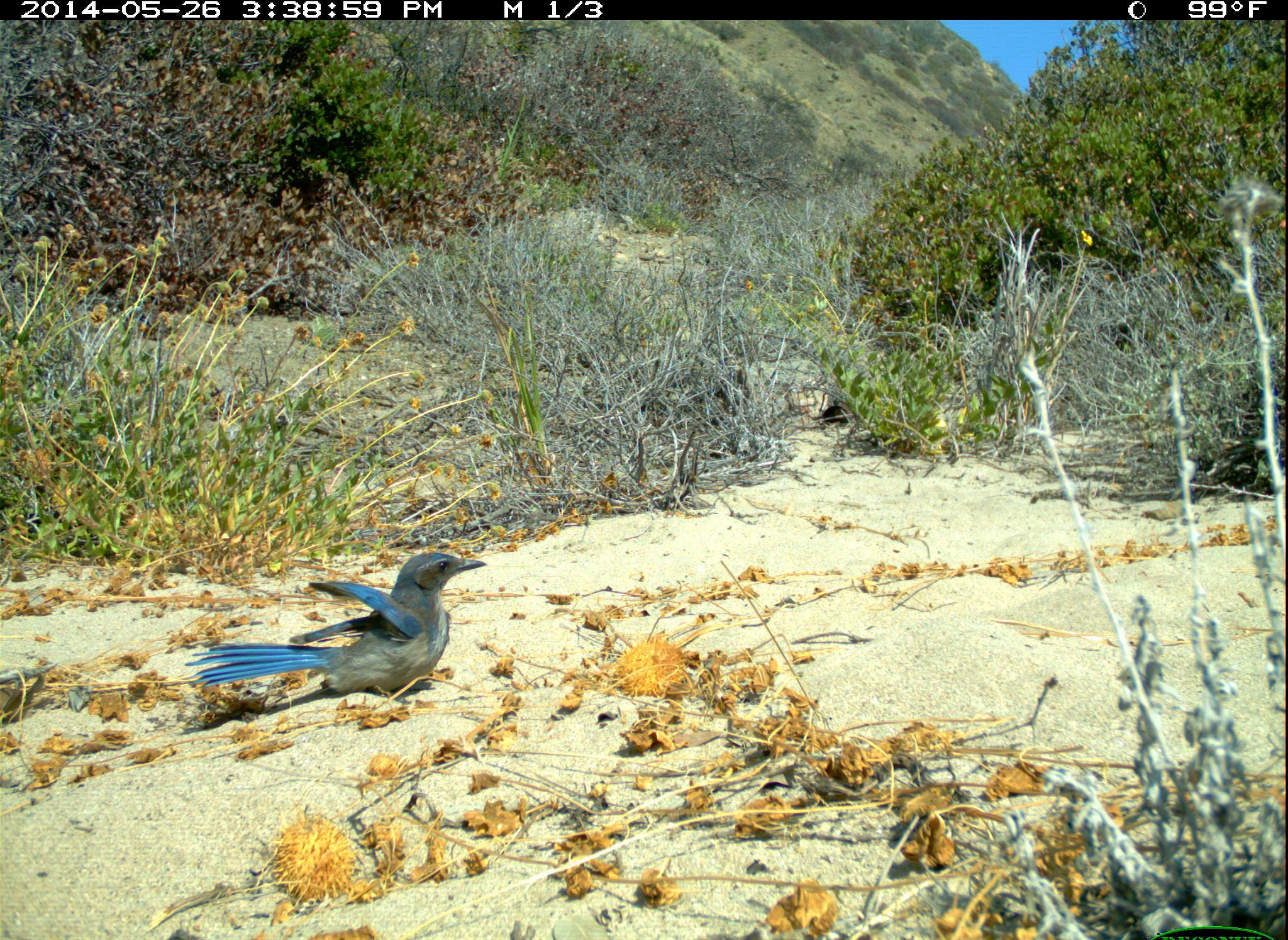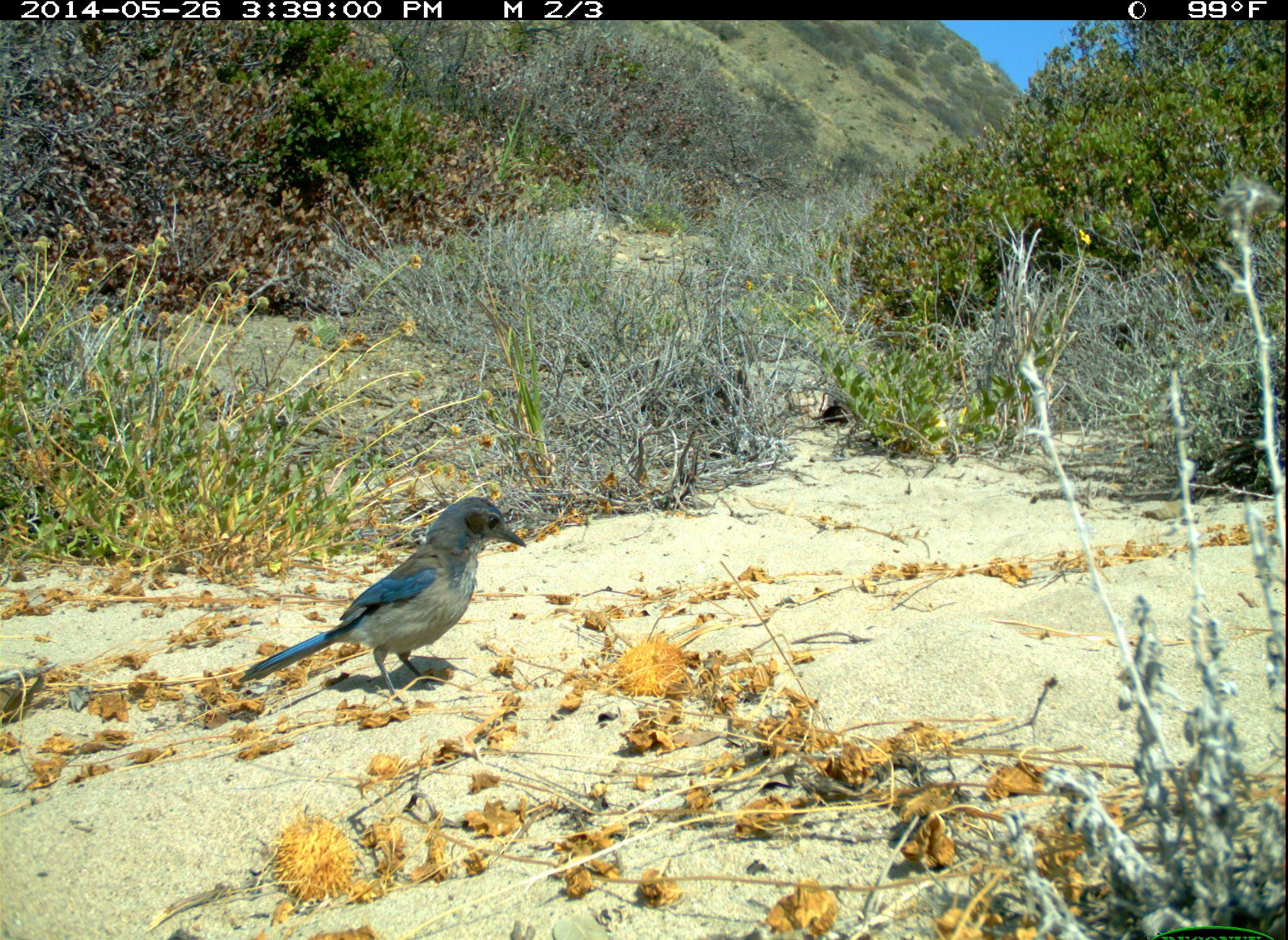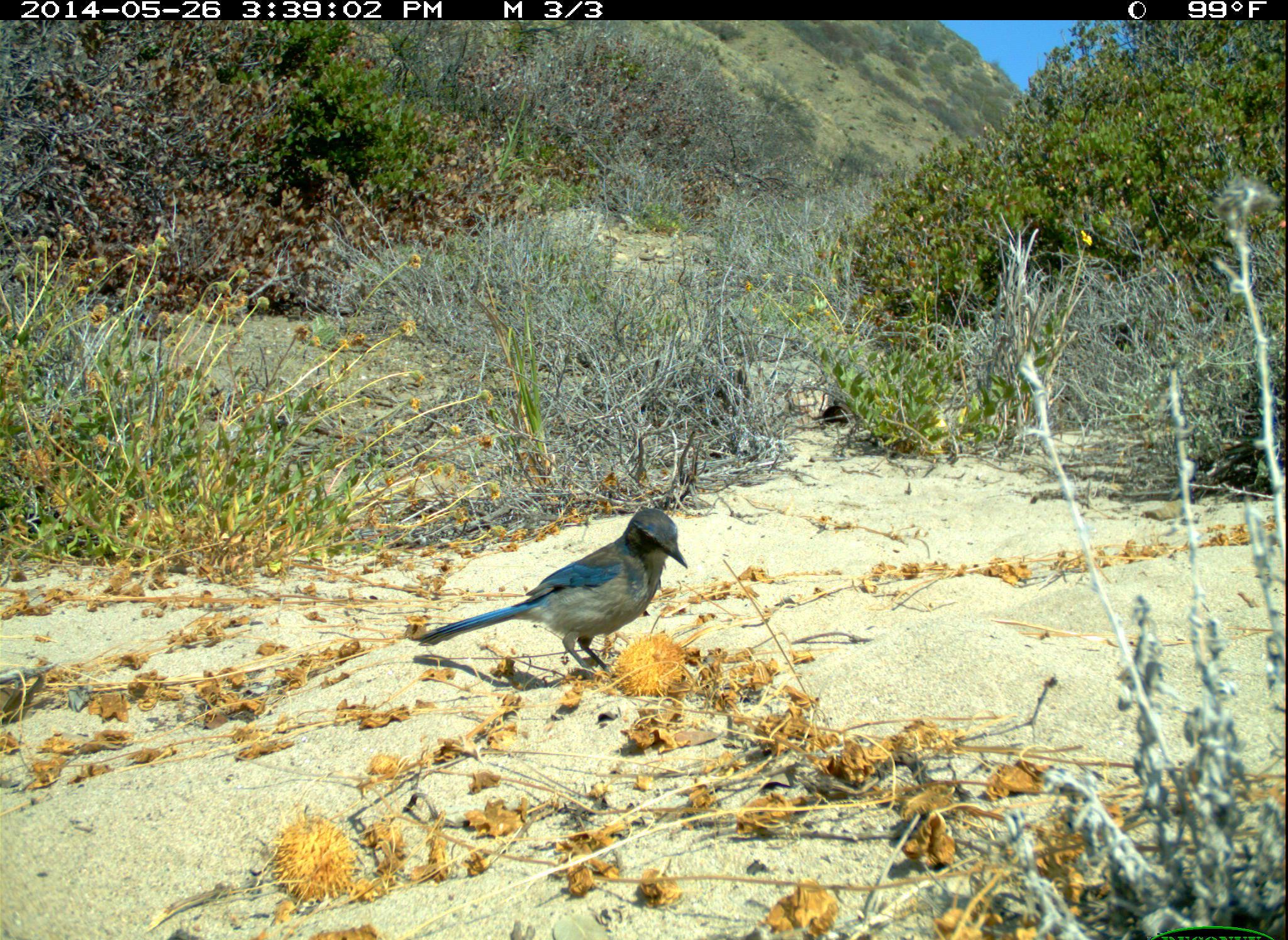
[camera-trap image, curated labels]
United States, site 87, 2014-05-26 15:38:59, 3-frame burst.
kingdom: Animalia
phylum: Chordata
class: Aves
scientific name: Aves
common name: bird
Bird (Aves).